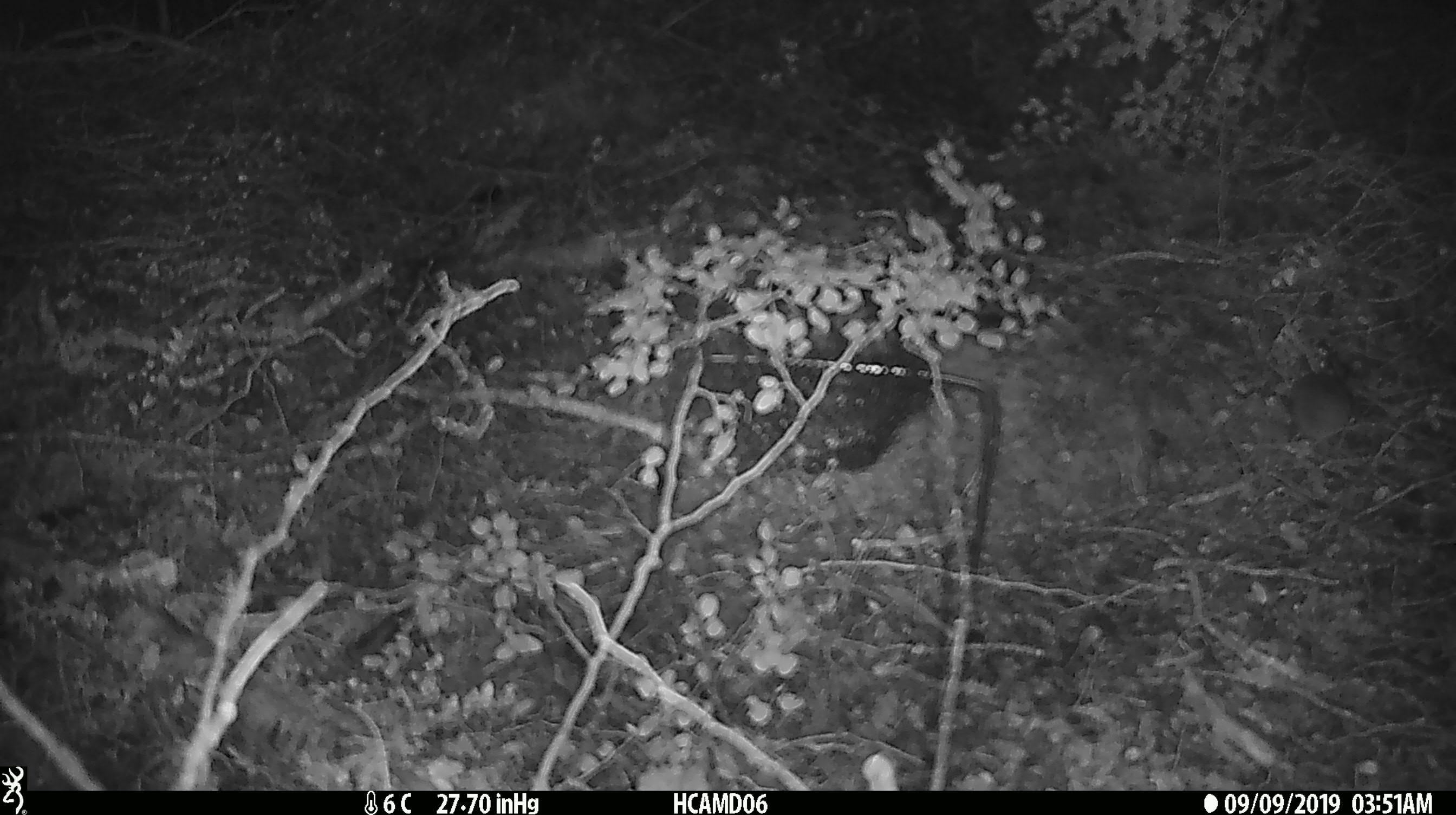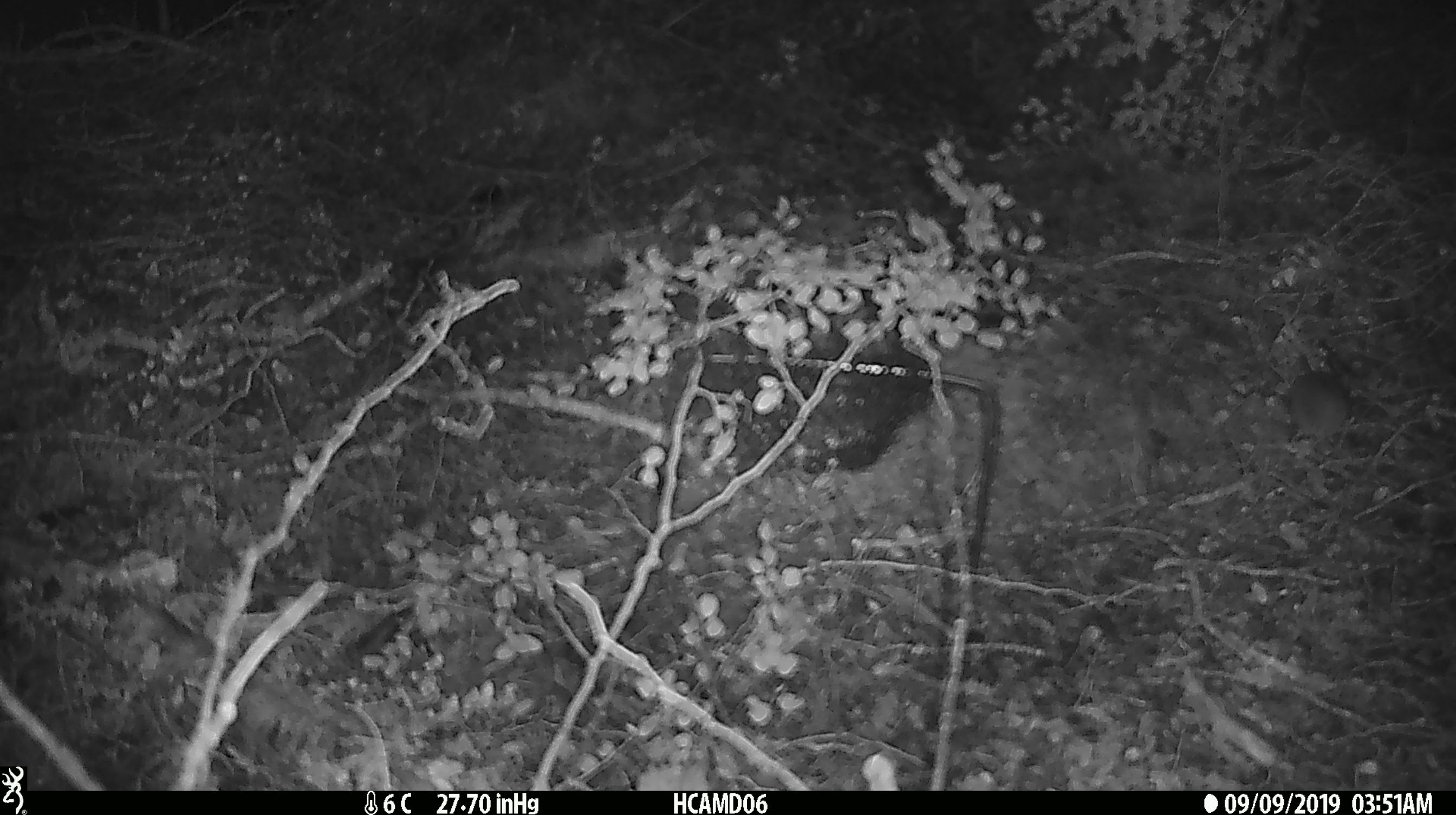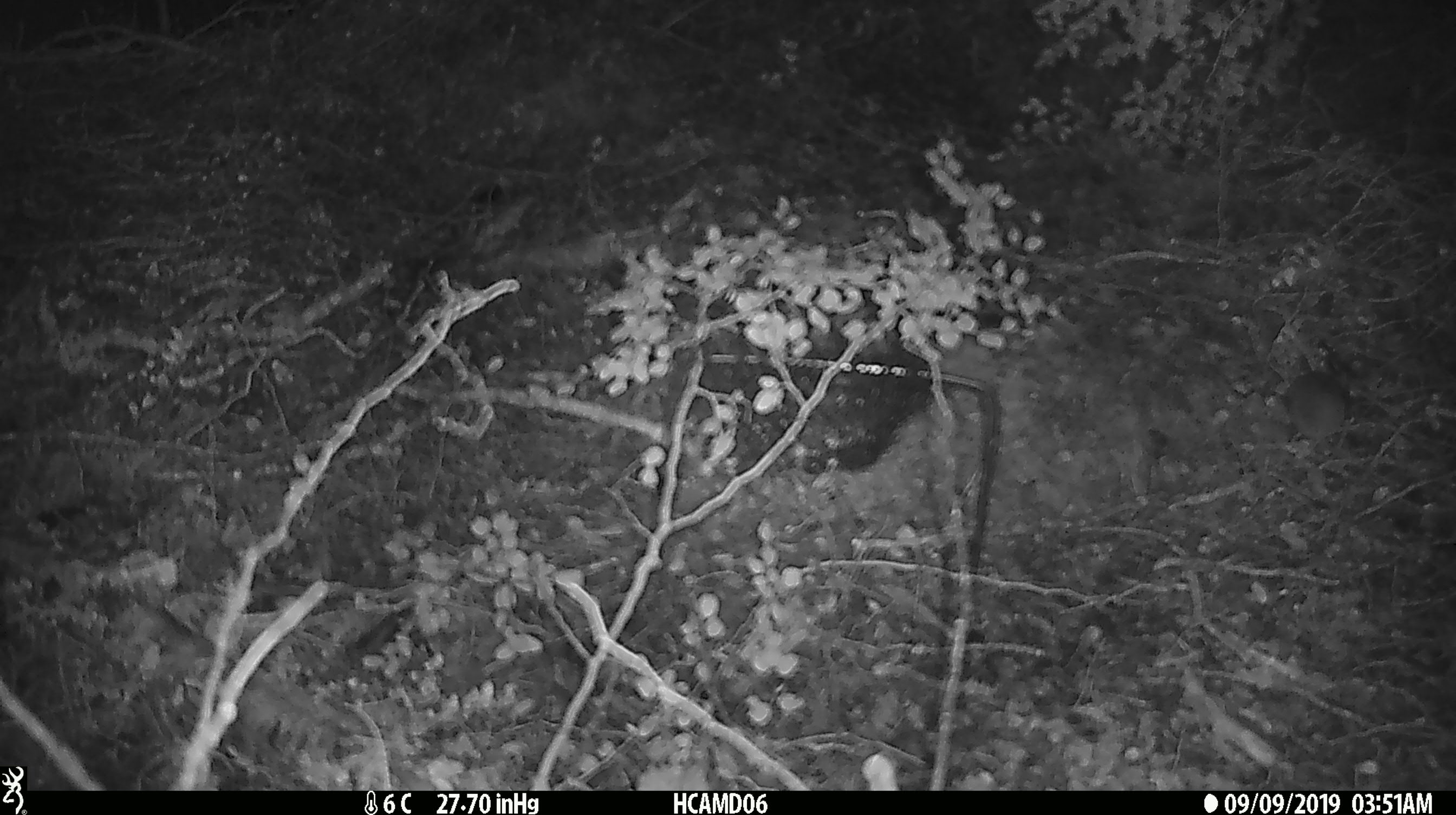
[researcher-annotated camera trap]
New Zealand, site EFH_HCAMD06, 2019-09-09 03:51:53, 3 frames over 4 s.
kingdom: Animalia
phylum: Chordata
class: Mammalia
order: Rodentia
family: Muridae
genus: Mus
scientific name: Mus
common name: mouse